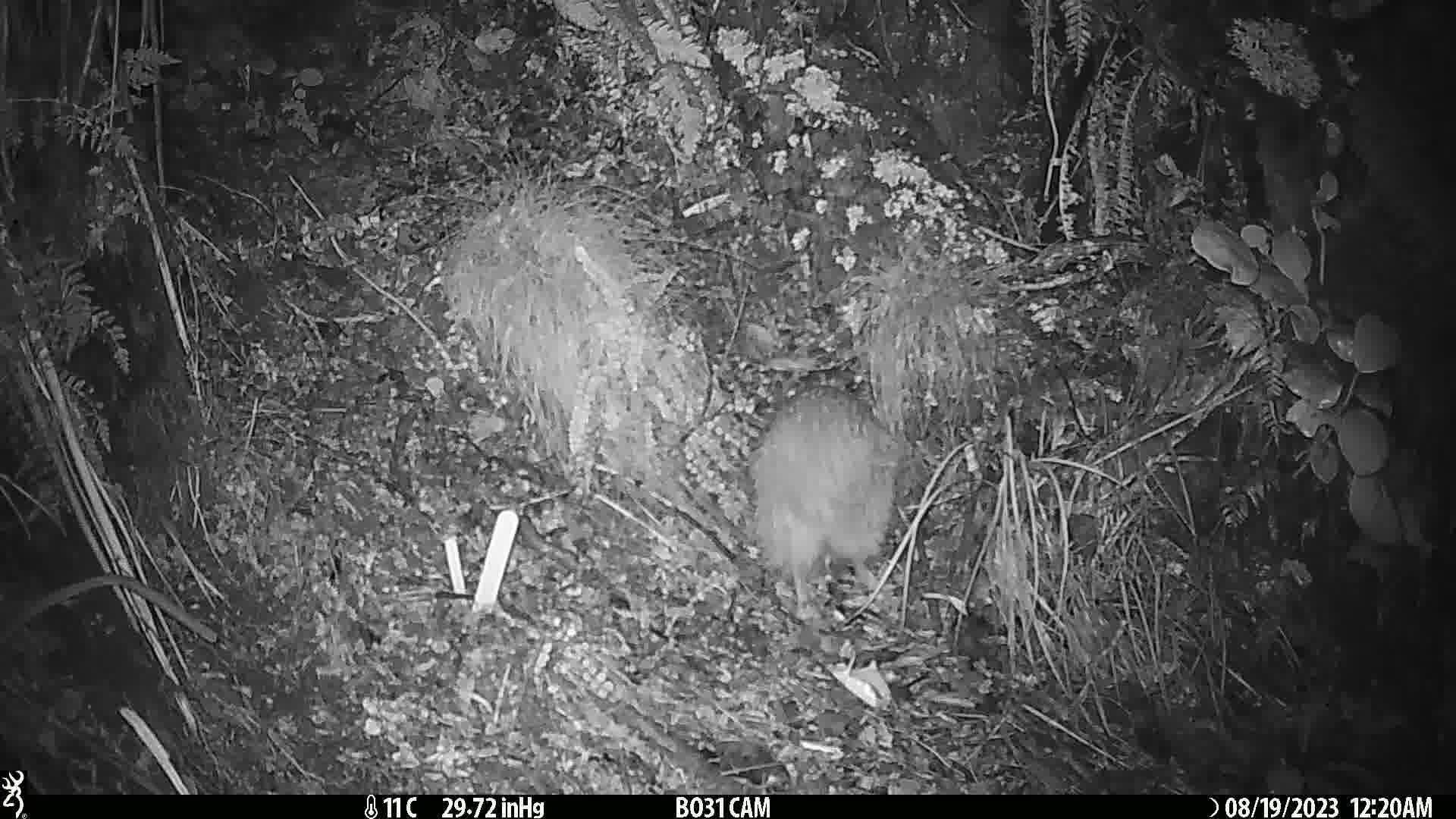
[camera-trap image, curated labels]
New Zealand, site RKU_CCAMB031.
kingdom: Animalia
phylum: Chordata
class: Aves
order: Apterygiformes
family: Apterygidae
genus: Apteryx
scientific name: Apteryx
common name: kiwi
Kiwi (Apteryx).